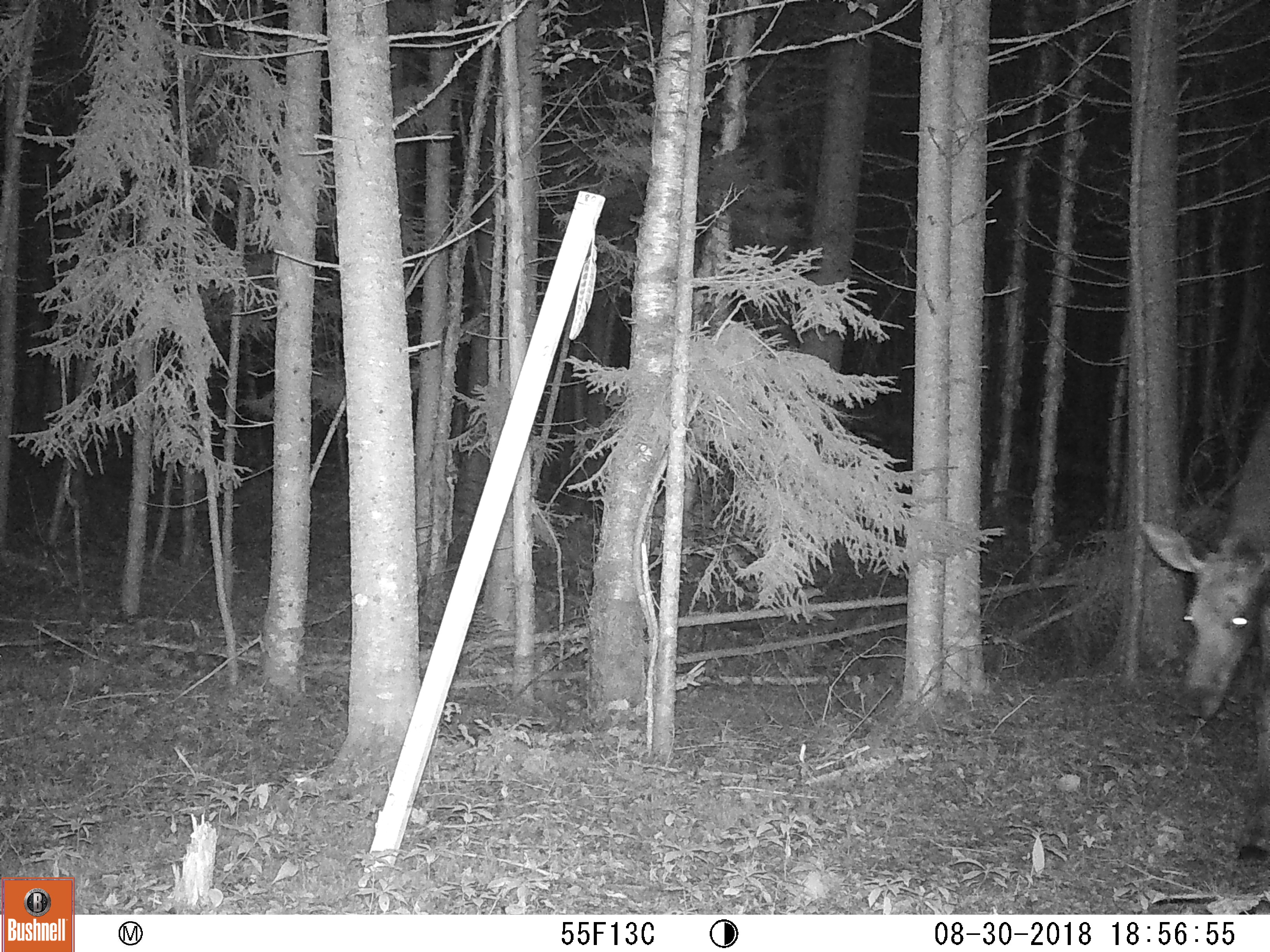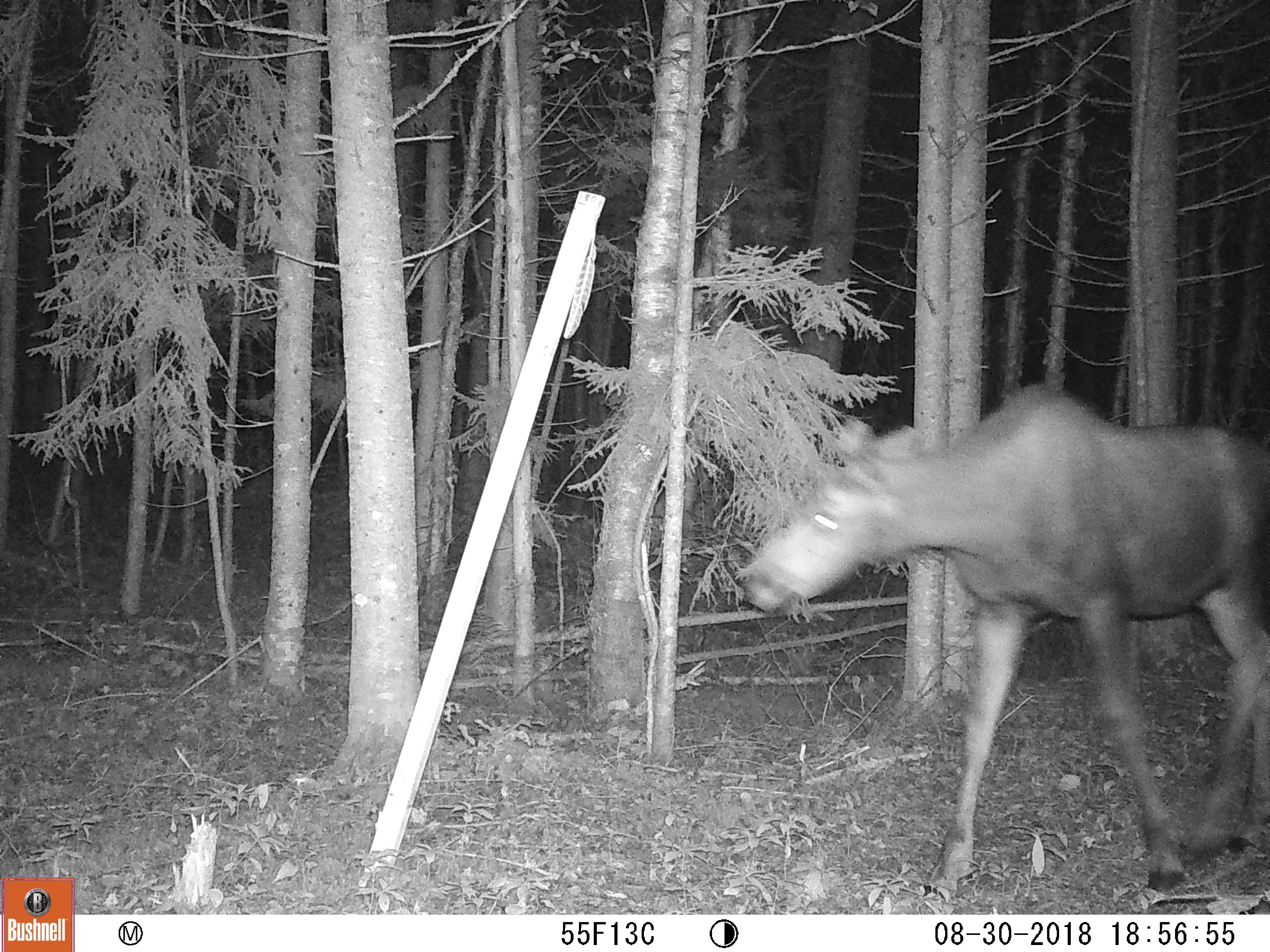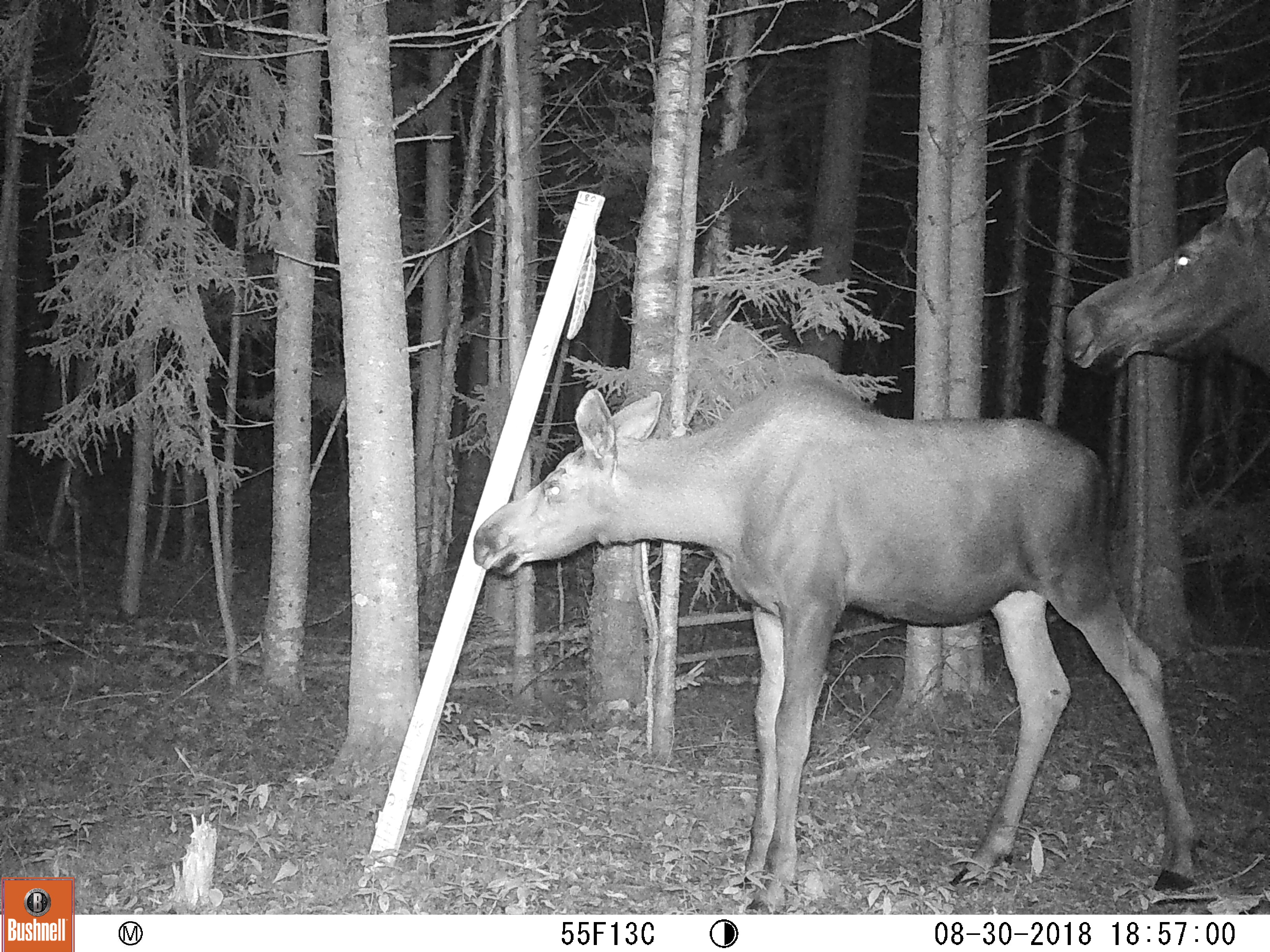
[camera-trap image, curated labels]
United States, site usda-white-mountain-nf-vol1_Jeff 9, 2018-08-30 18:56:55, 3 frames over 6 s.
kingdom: Animalia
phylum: Chordata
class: Mammalia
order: Artiodactyla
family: Cervidae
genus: Alces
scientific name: Alces alces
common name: moose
Moose (Alces alces).